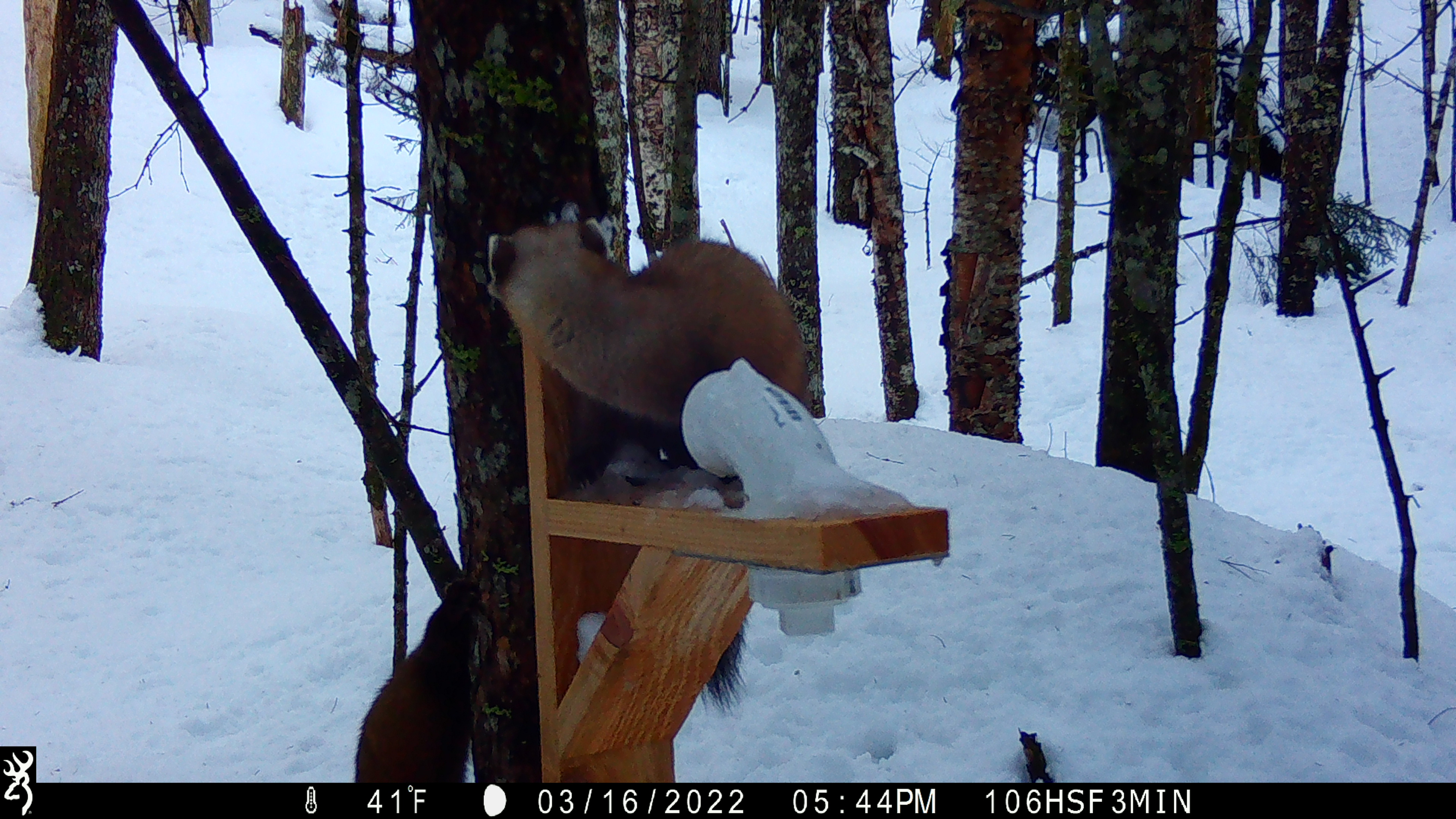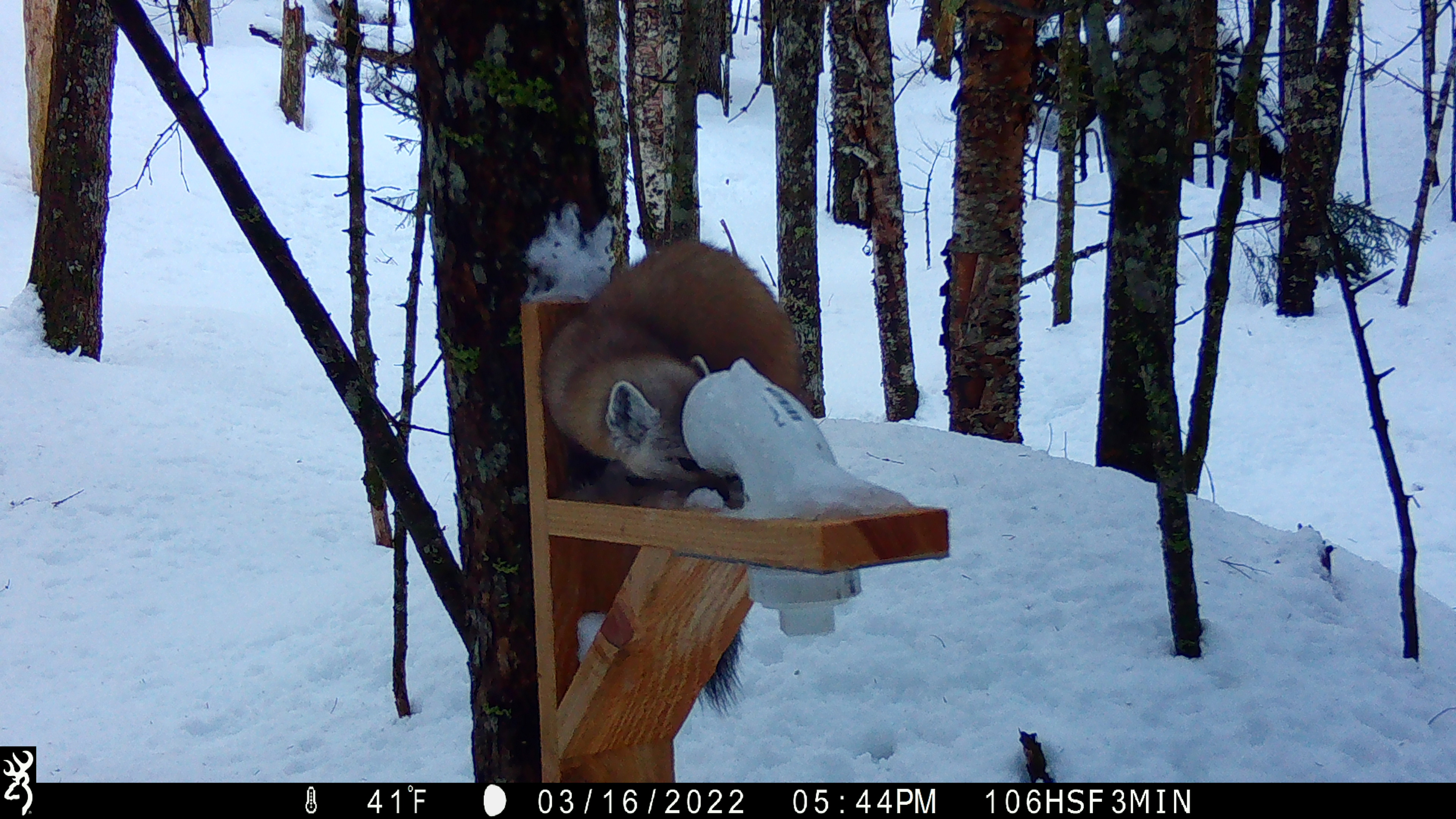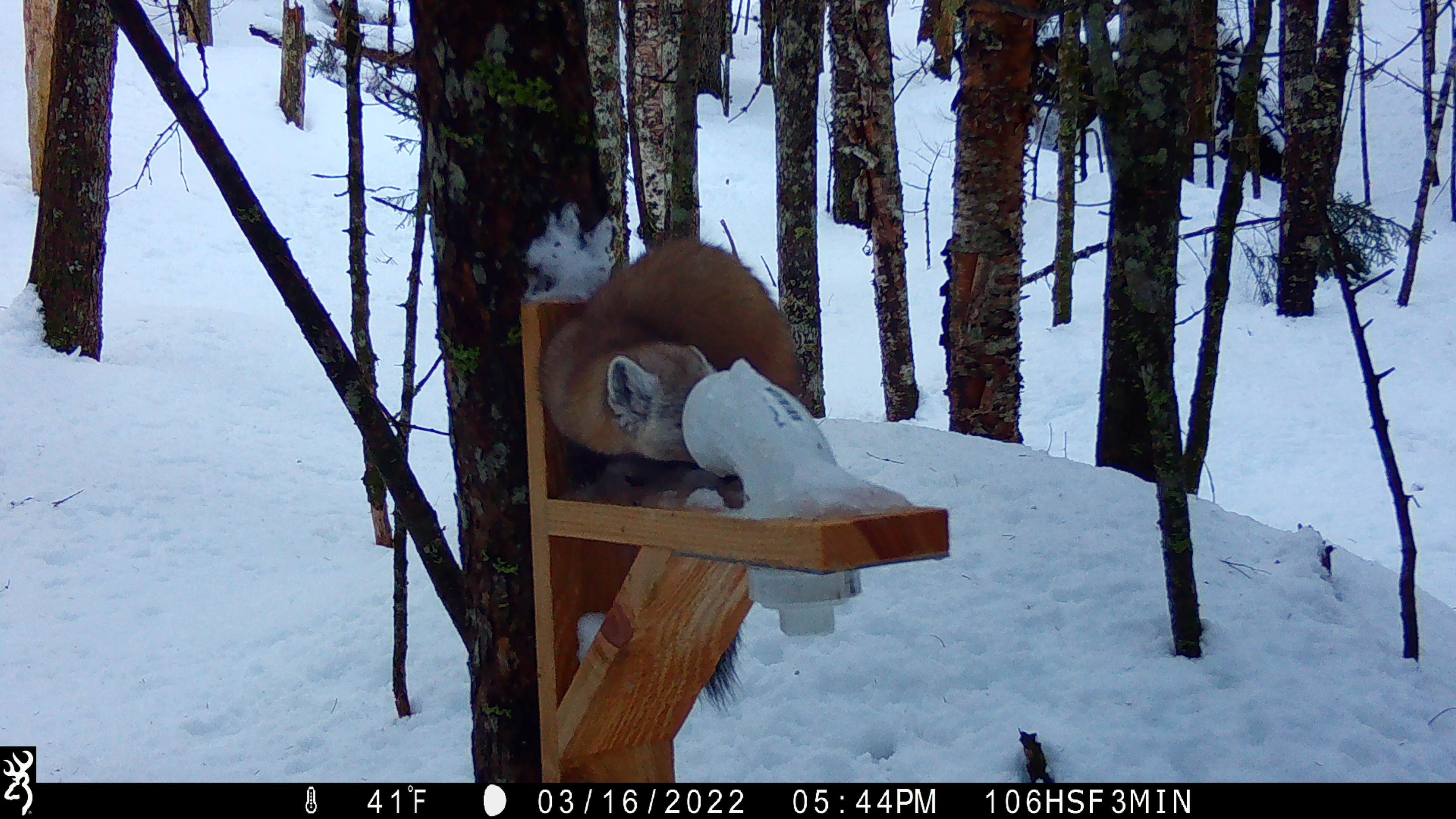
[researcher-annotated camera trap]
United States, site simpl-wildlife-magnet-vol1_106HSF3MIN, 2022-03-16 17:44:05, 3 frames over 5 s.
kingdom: Animalia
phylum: Chordata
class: Mammalia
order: Carnivora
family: Mustelidae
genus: Martes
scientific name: Martes americana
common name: american marten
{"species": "american marten (Martes americana)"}